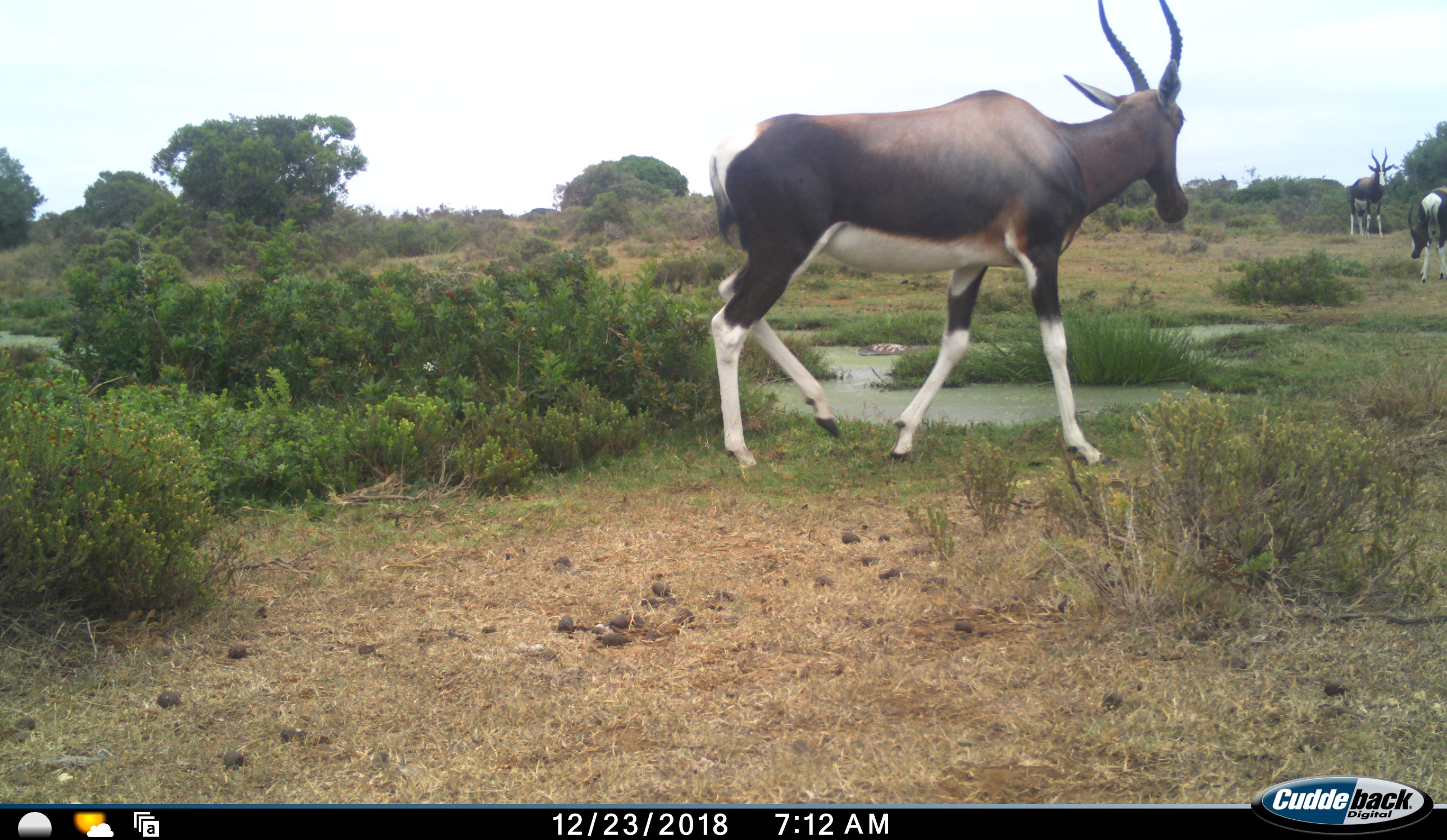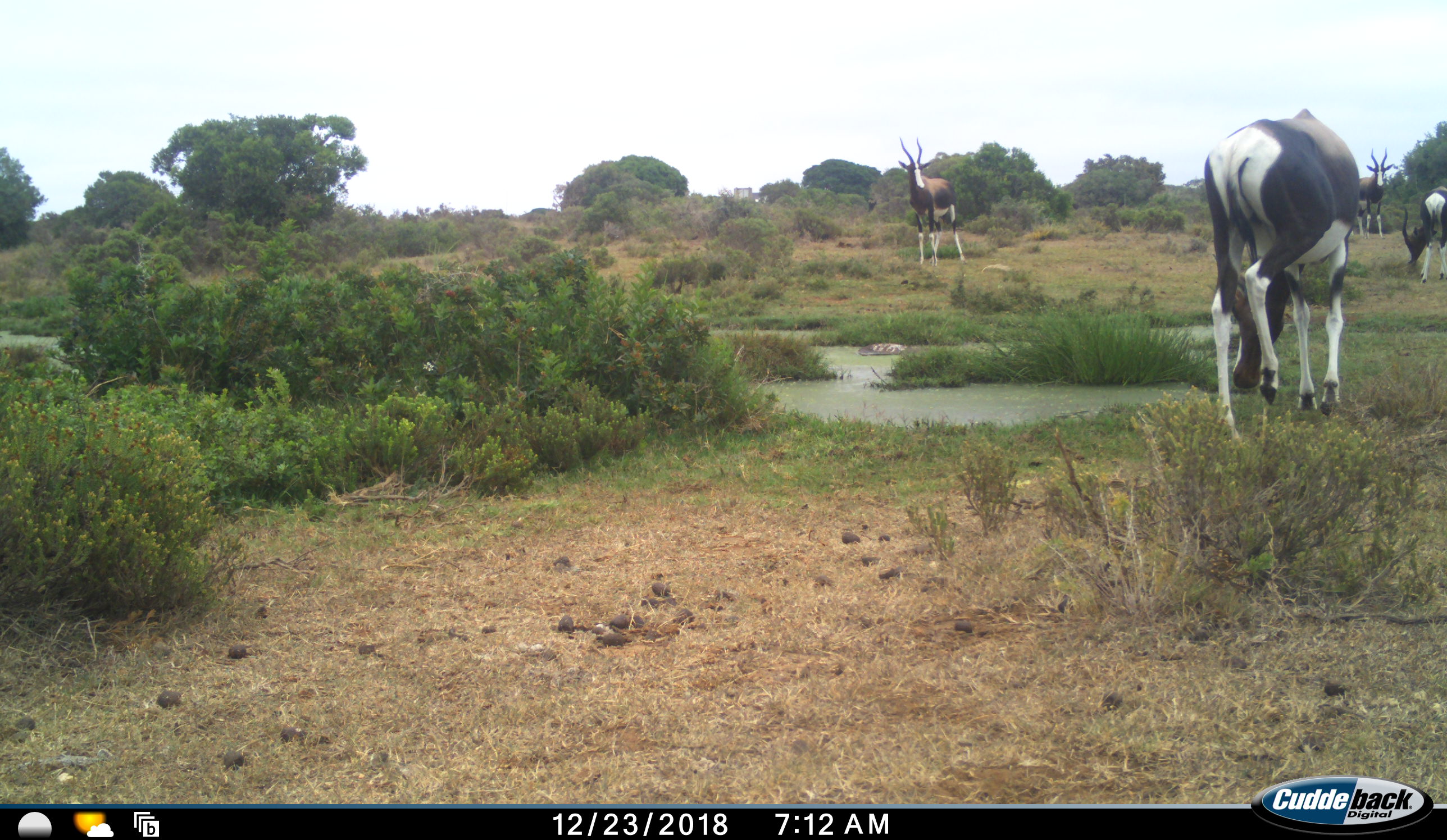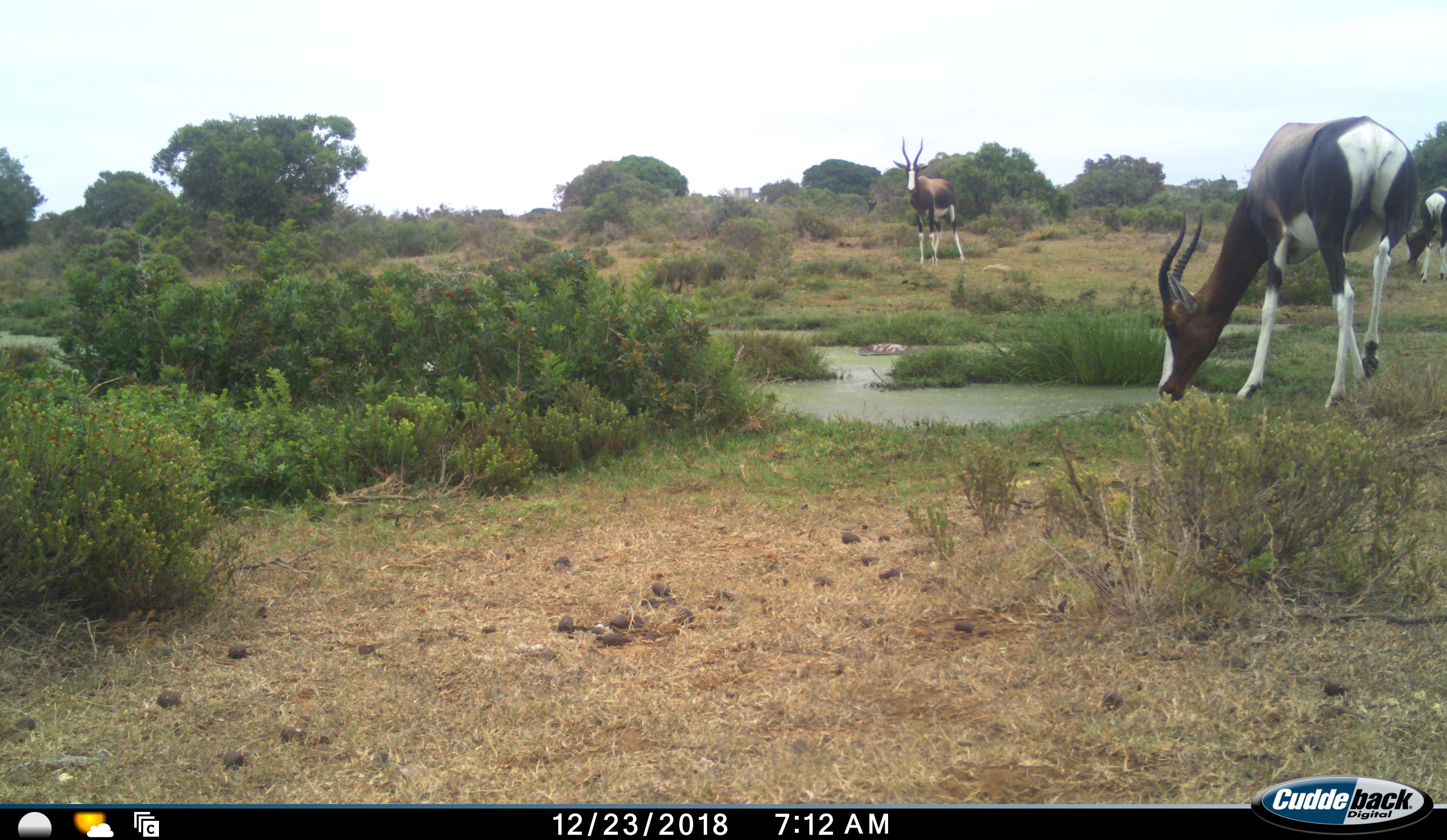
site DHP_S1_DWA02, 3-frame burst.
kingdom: Animalia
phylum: Chordata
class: Mammalia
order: Artiodactyla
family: Bovidae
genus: Damaliscus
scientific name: Damaliscus pygargus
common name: bontebok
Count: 4.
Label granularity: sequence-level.